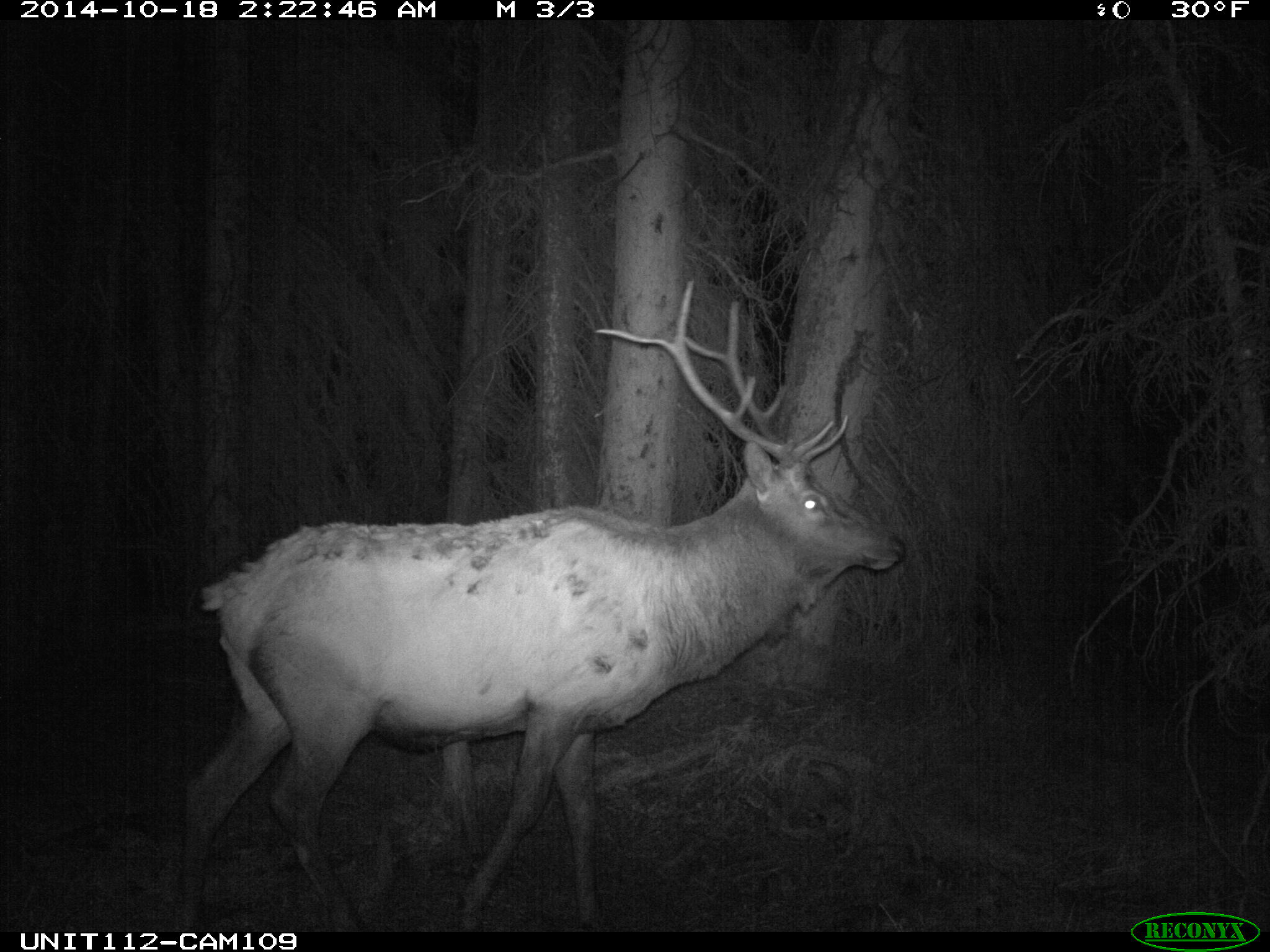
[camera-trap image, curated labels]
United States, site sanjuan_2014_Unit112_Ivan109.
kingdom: Animalia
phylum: Chordata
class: Mammalia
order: Artiodactyla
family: Cervidae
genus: Cervus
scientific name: Cervus elaphus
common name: red deer